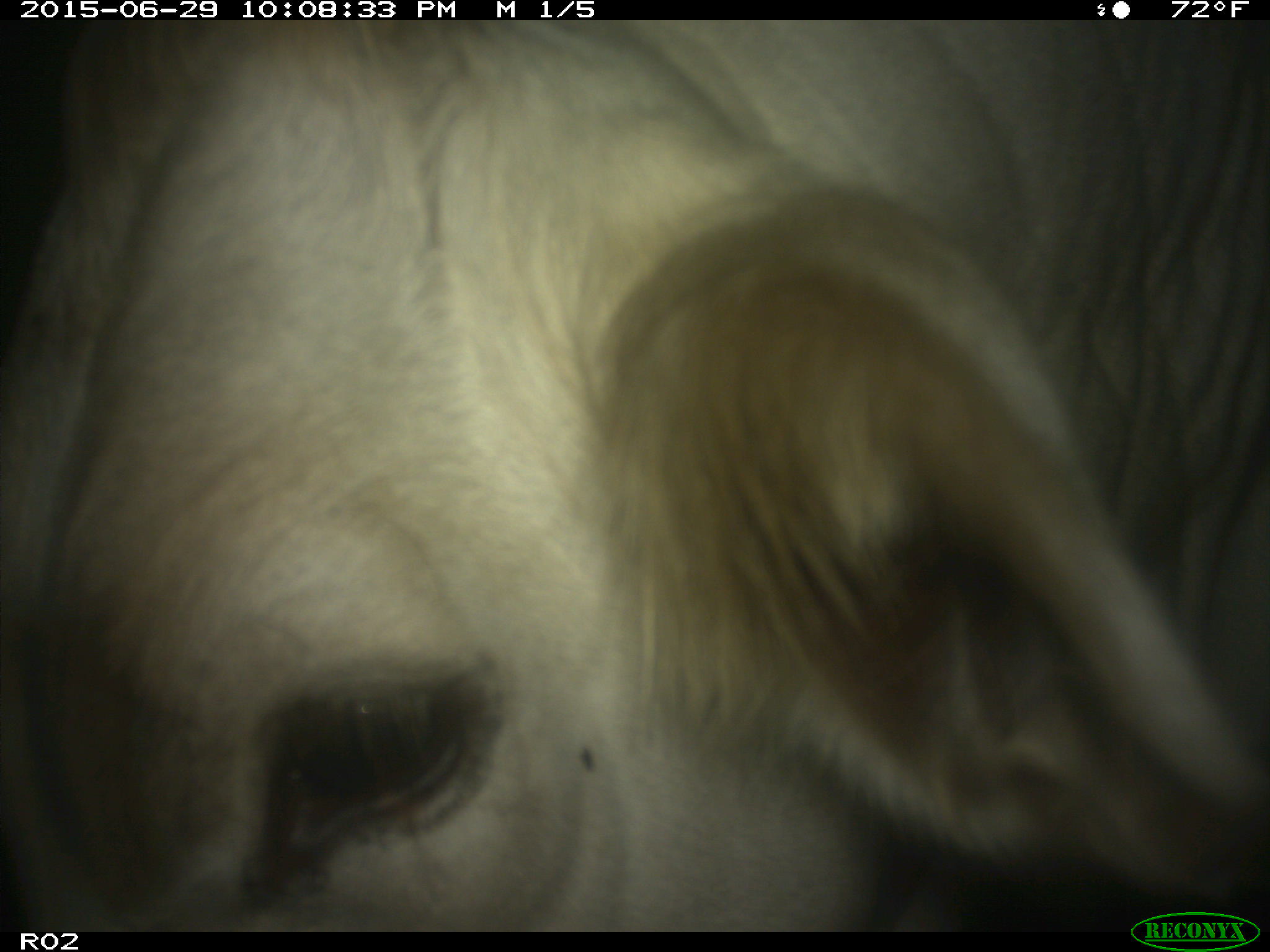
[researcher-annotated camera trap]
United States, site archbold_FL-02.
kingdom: Animalia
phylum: Chordata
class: Mammalia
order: Artiodactyla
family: Bovidae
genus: Bos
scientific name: Bos taurus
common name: domestic cow